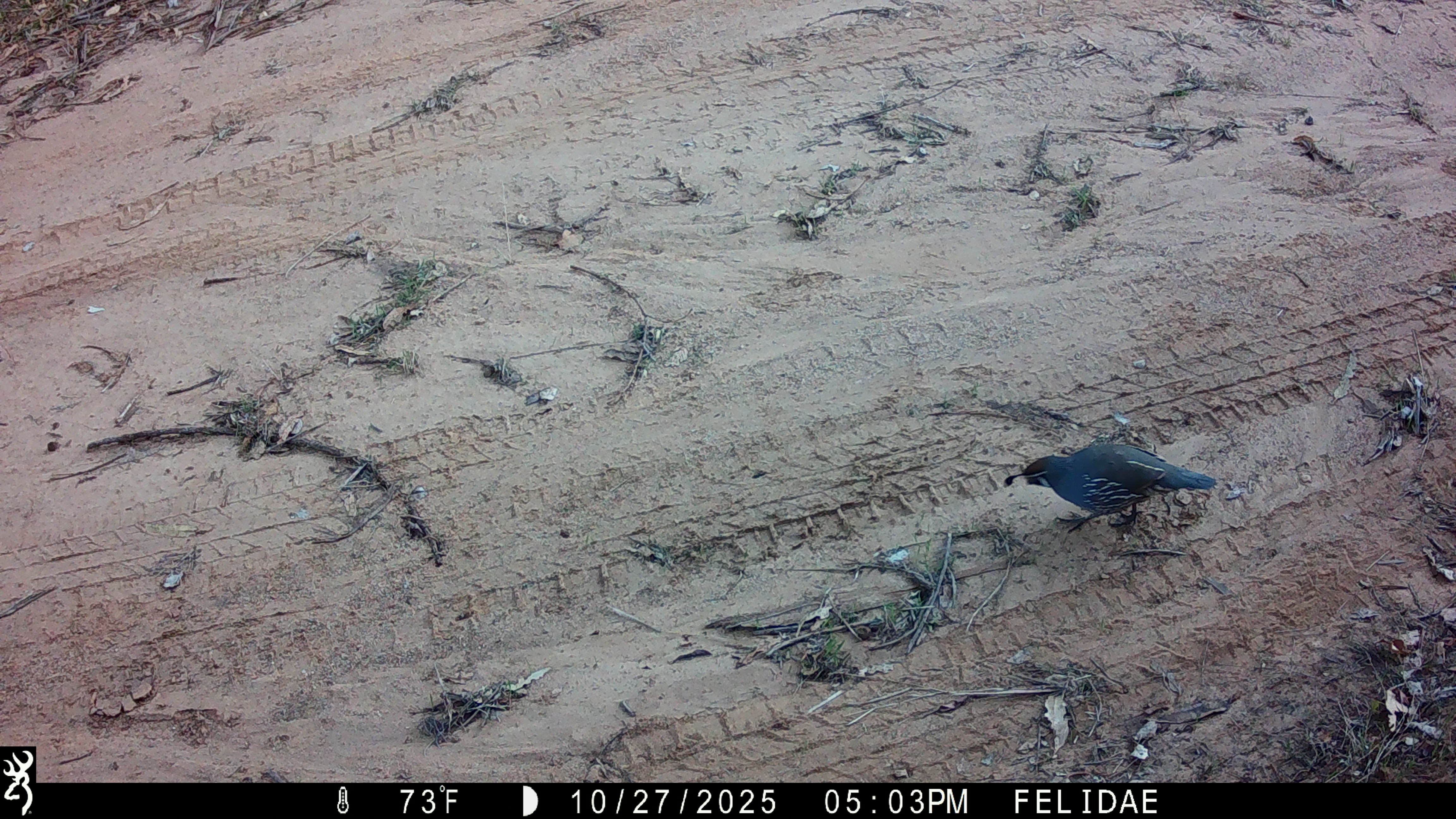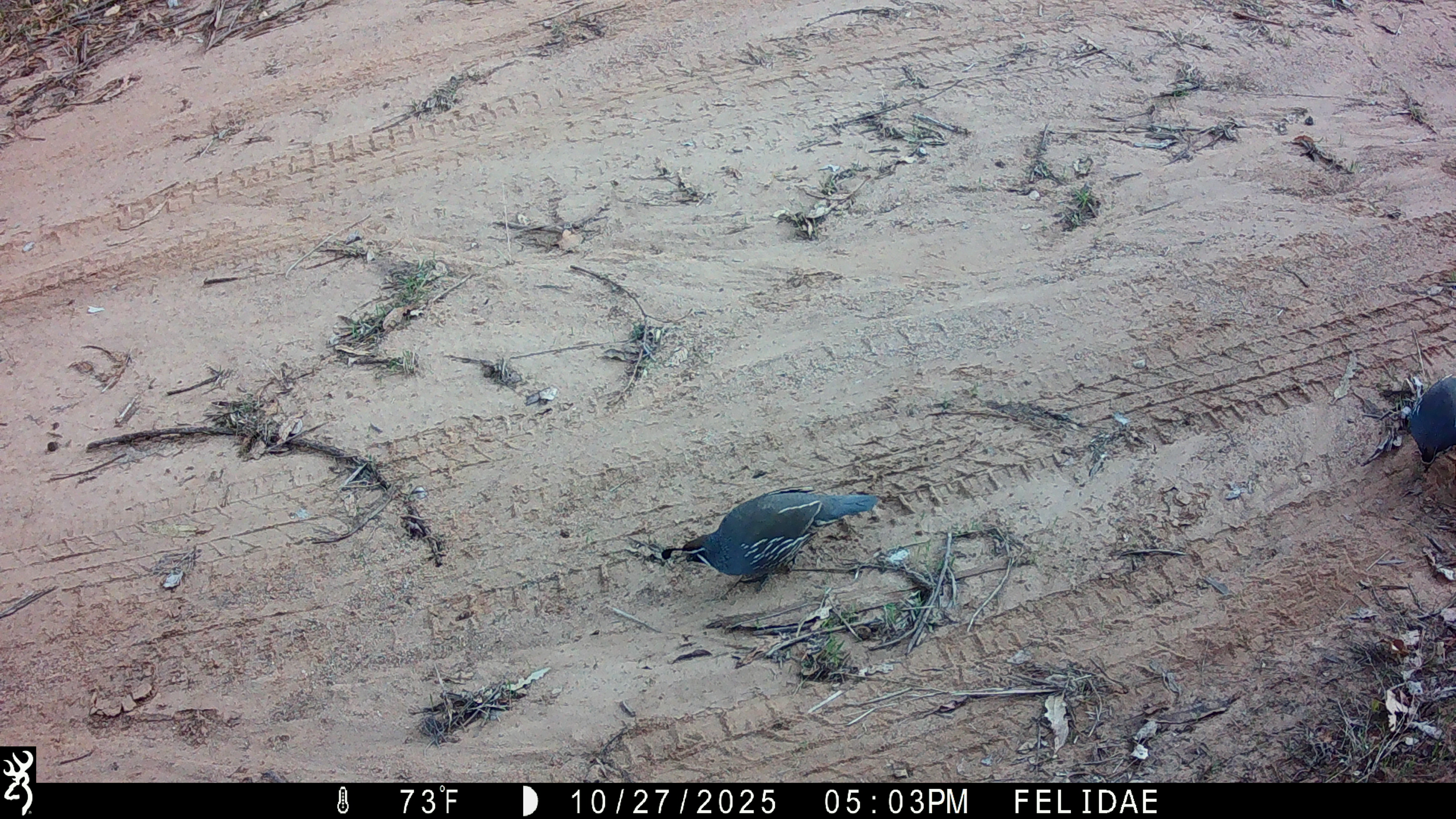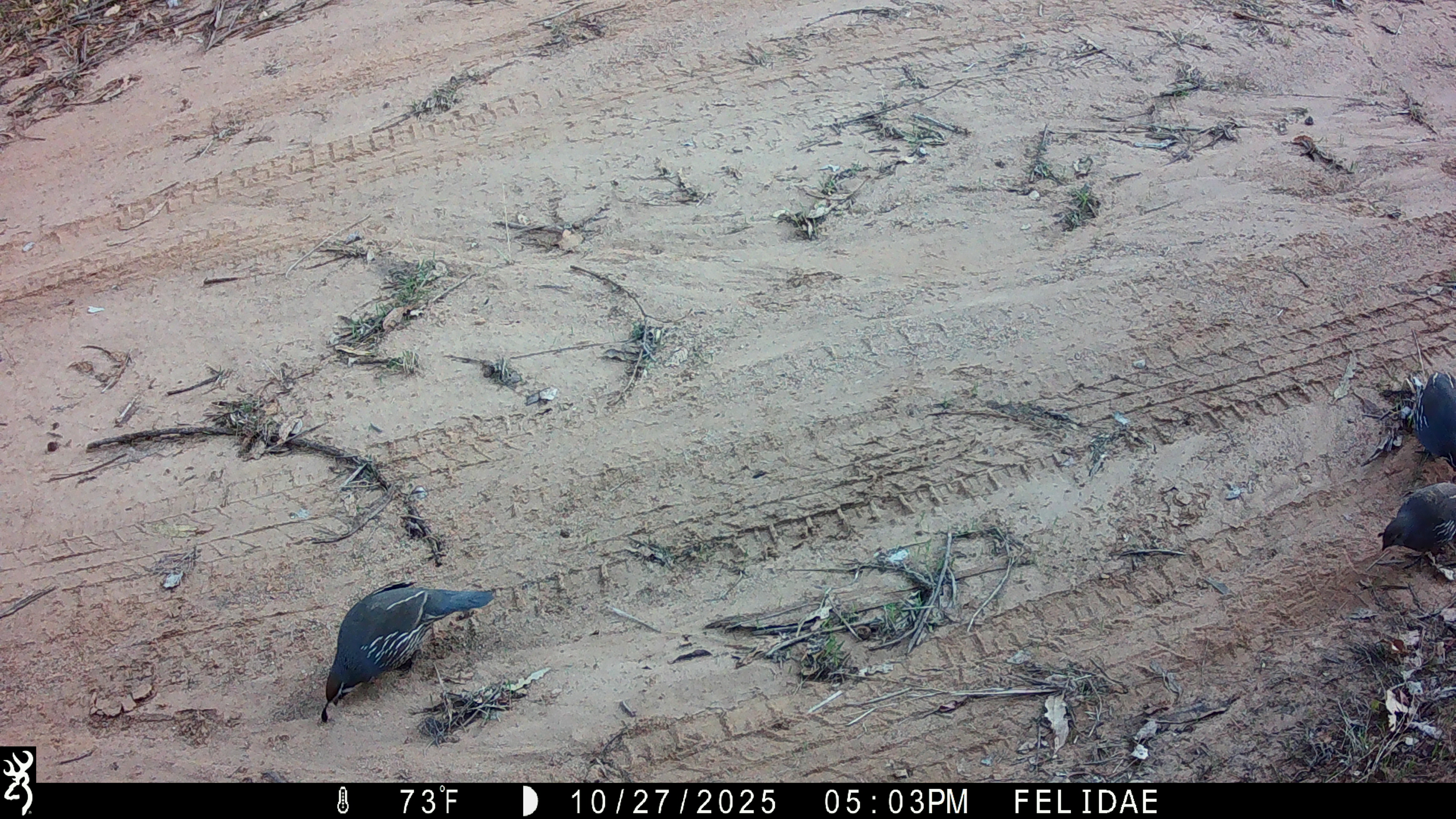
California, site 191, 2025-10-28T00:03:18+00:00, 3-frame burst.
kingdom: Animalia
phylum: Chordata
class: Aves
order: Galliformes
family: Odontophoridae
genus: Callipepla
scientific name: Callipepla californica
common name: california quail